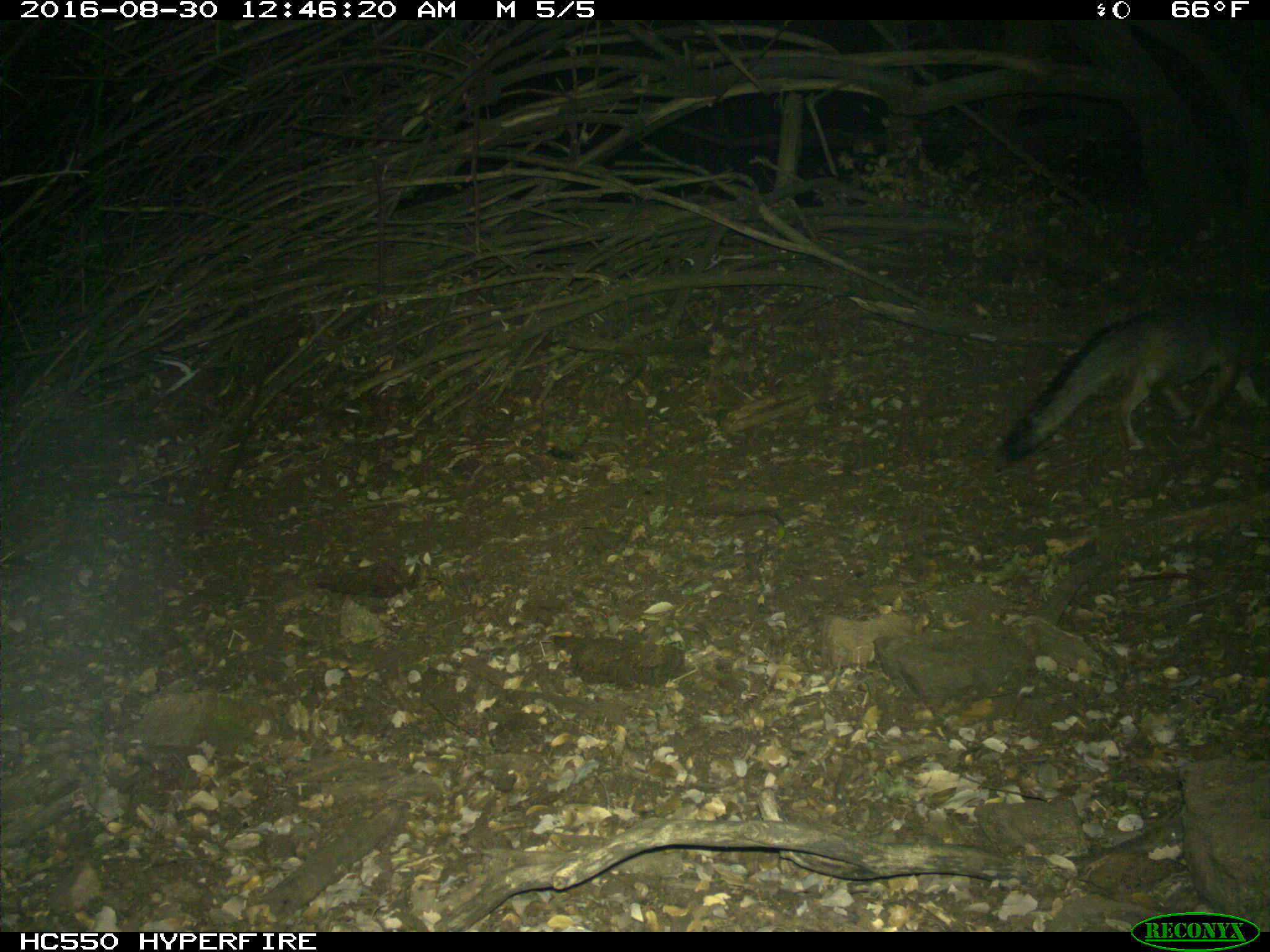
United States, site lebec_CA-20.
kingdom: Animalia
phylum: Chordata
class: Mammalia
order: Carnivora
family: Canidae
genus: Urocyon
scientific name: Urocyon cinereoargenteus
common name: gray fox